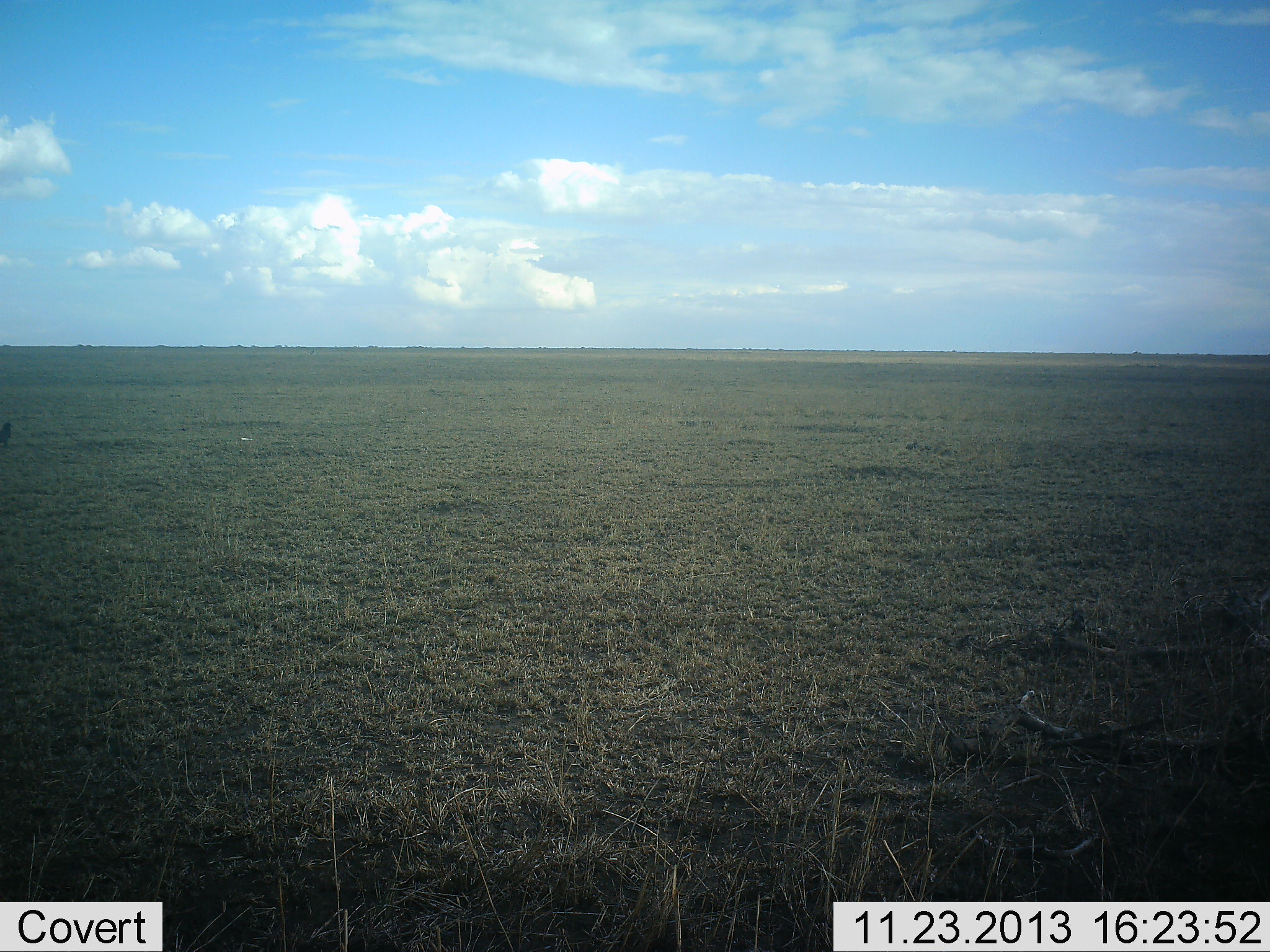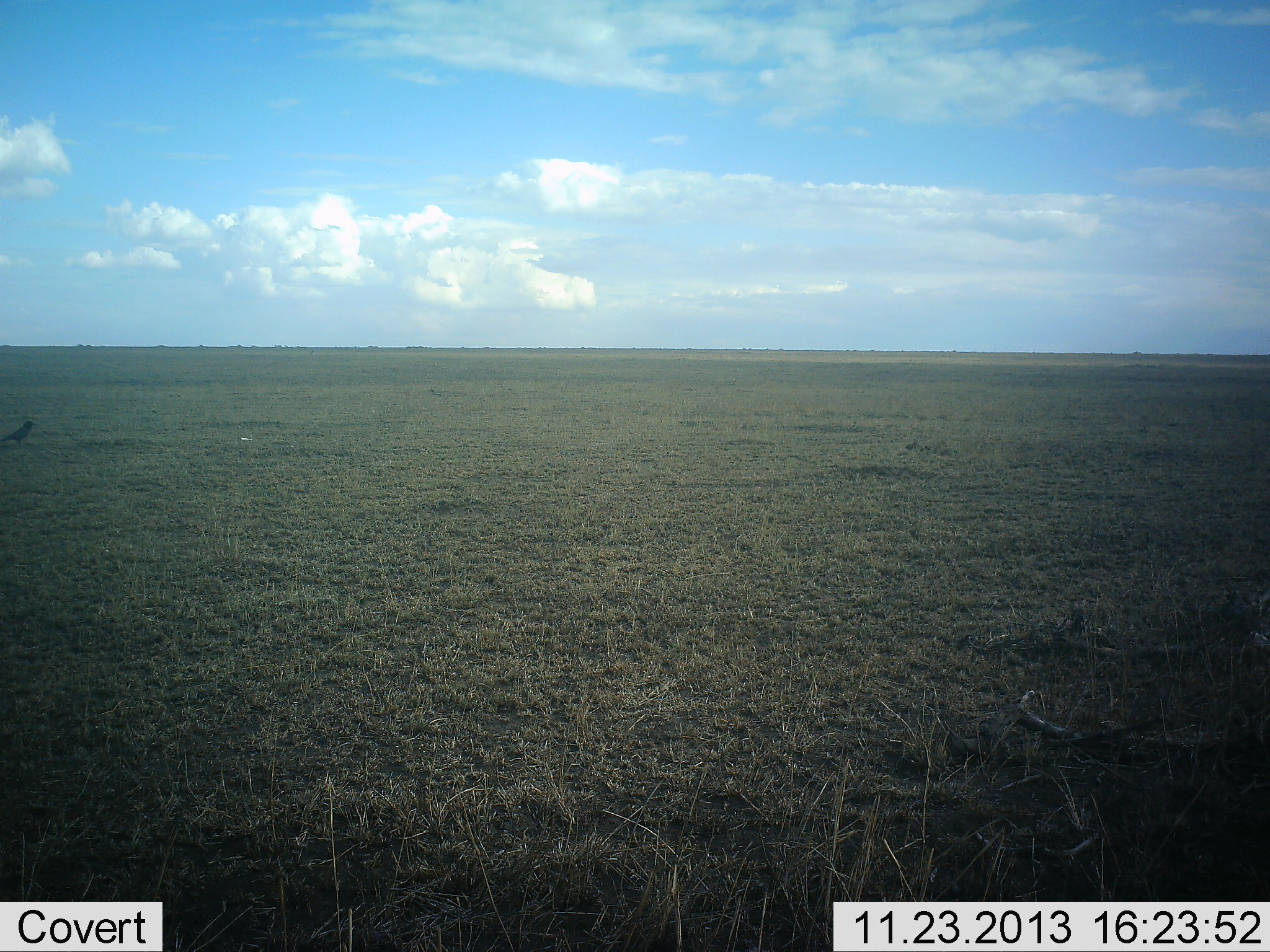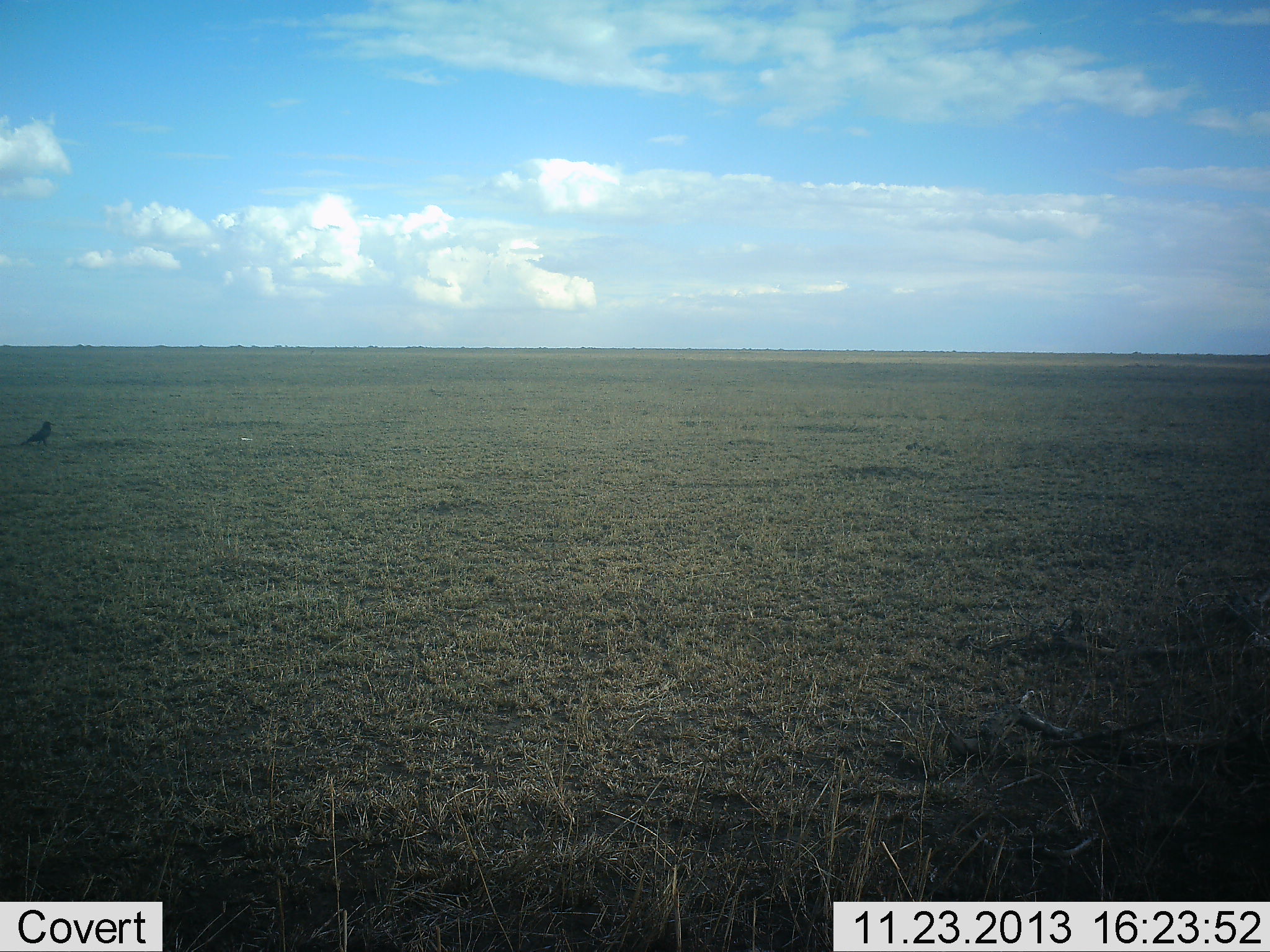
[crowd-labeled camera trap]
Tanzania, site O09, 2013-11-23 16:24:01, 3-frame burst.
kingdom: Animalia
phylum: Chordata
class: Aves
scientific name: Aves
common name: bird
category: otherbird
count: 1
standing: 18%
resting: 0%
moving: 82%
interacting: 0%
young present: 0%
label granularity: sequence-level